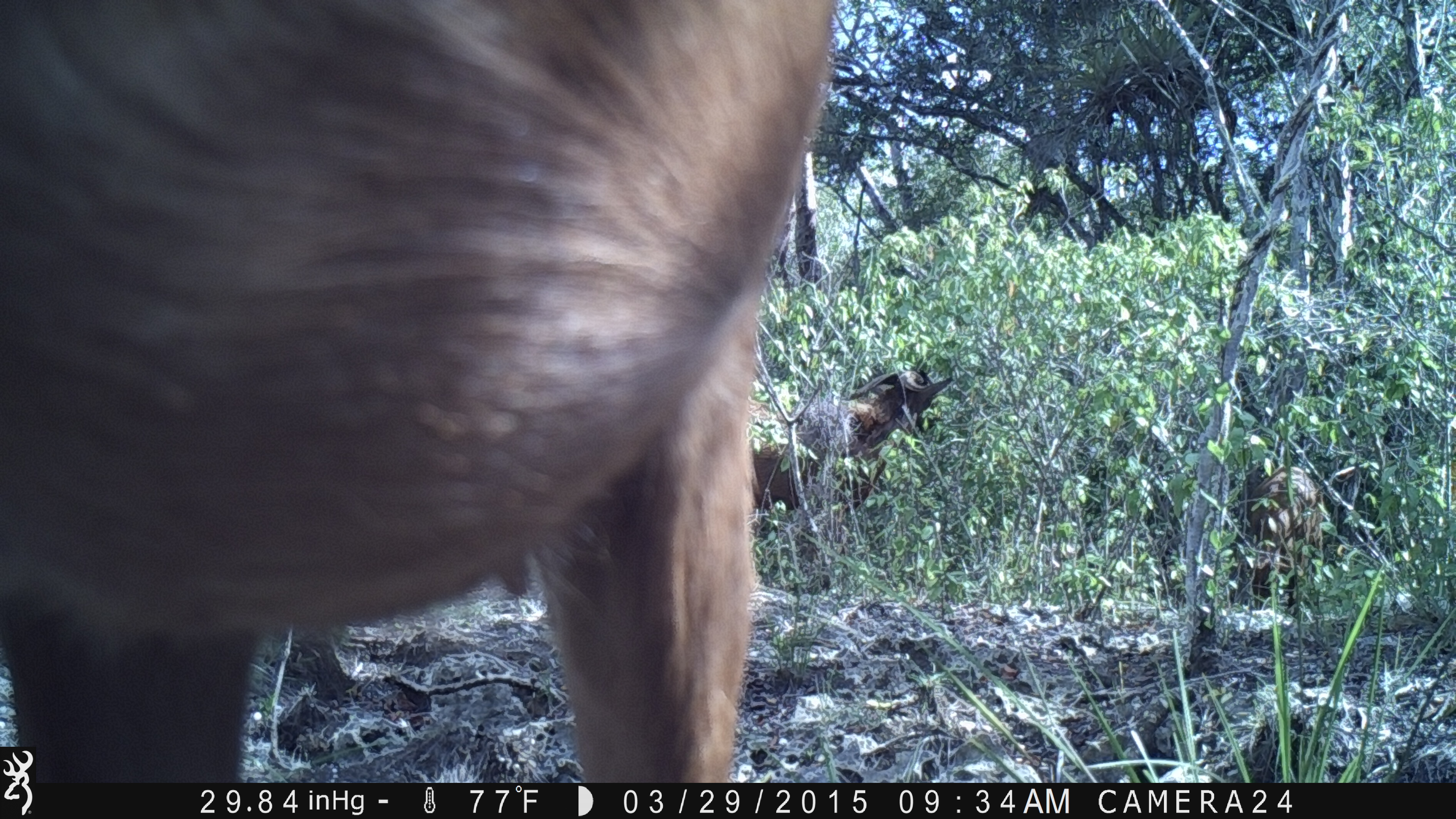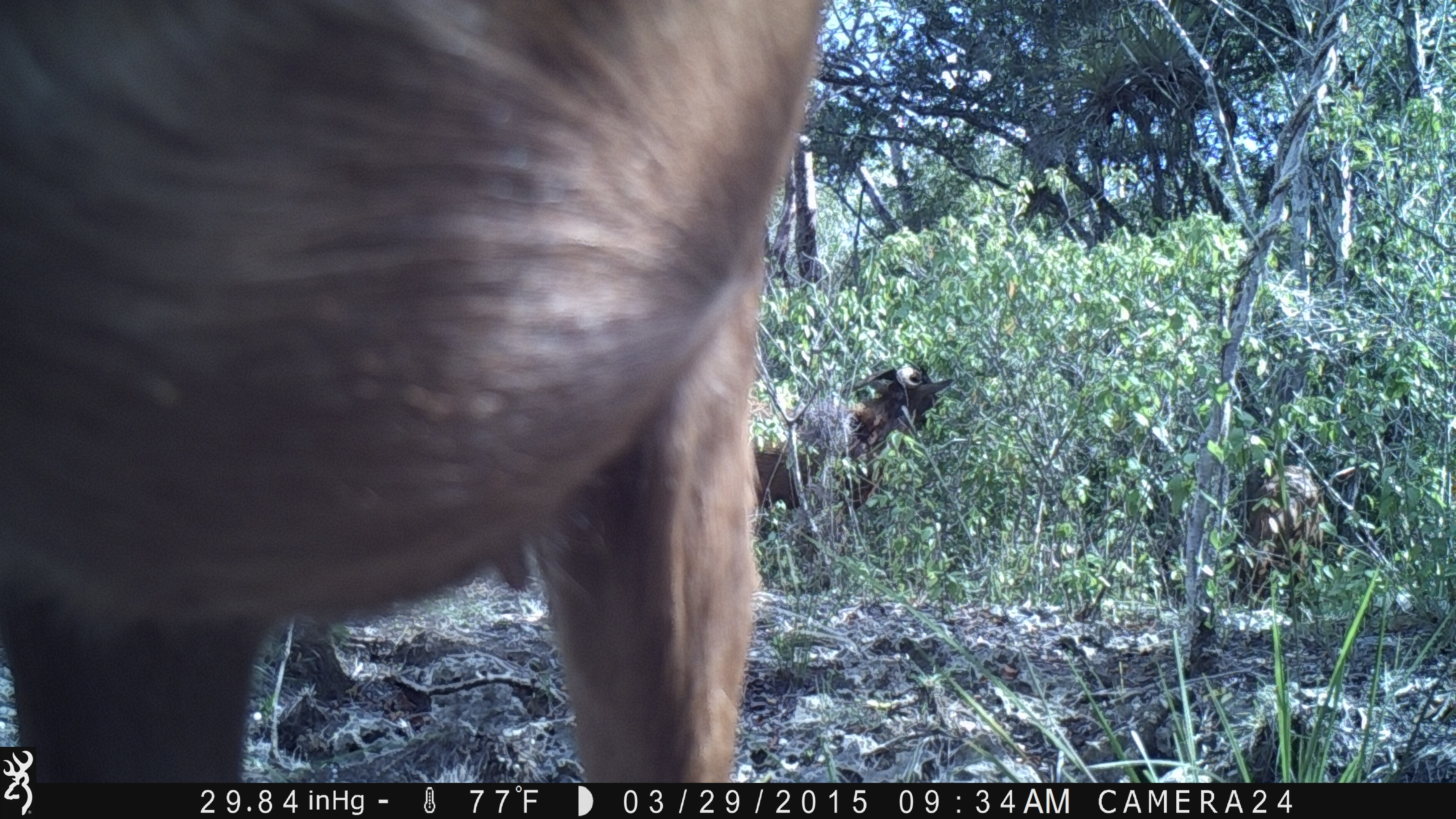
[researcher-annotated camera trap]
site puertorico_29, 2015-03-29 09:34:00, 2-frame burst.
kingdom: Animalia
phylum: Chordata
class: Mammalia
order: Artiodactyla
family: Bovidae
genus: Capra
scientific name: Capra hircus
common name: goat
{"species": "goat (Capra hircus)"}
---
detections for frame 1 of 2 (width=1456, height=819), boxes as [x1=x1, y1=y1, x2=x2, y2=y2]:
goat: [x1=1, y1=2, x2=828, y2=790]; [x1=747, y1=358, x2=953, y2=514]; [x1=1237, y1=459, x2=1333, y2=613]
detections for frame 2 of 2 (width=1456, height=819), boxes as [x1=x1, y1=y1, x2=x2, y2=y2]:
goat: [x1=2, y1=3, x2=819, y2=792]; [x1=756, y1=351, x2=942, y2=527]; [x1=1240, y1=448, x2=1336, y2=599]